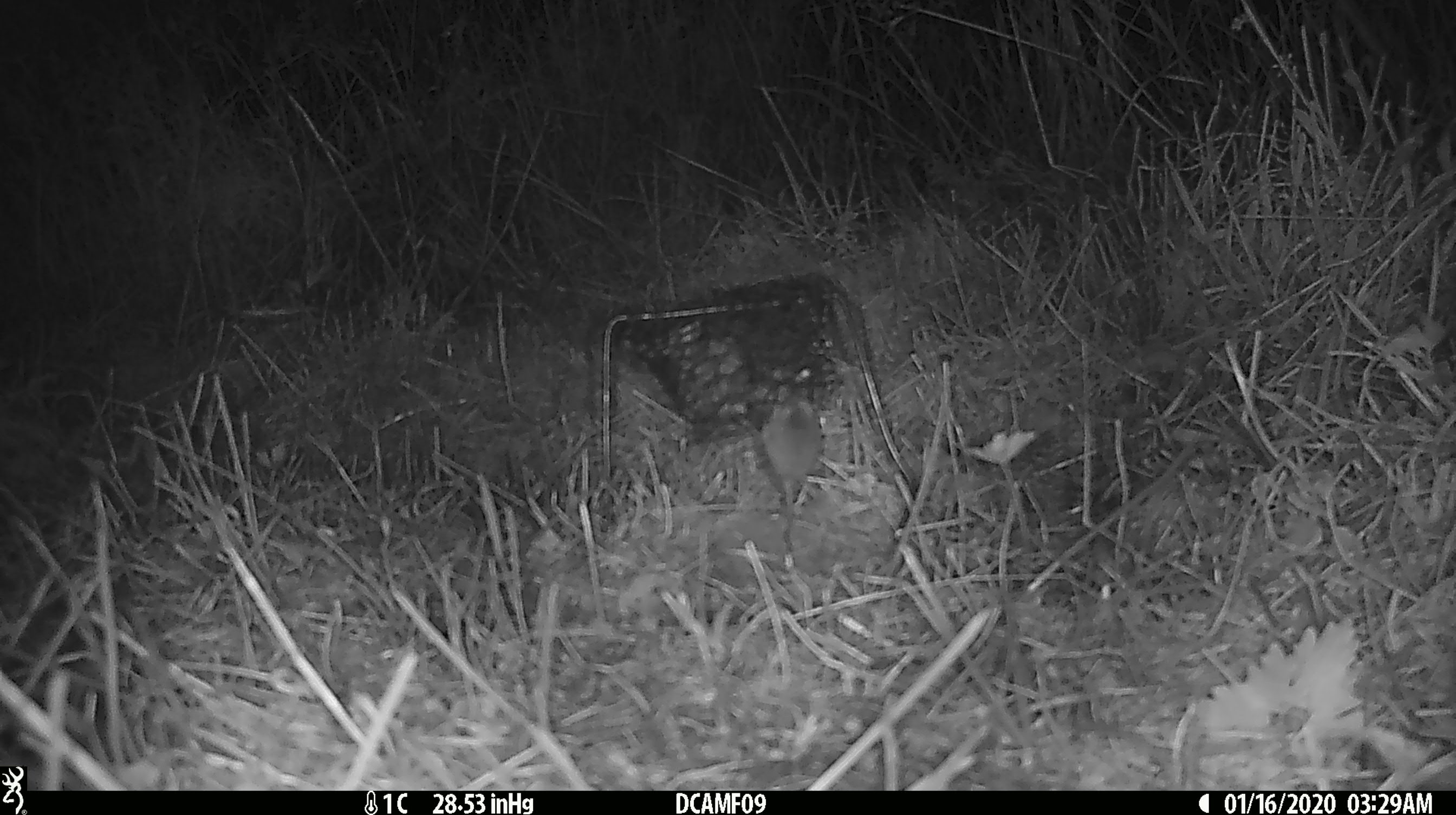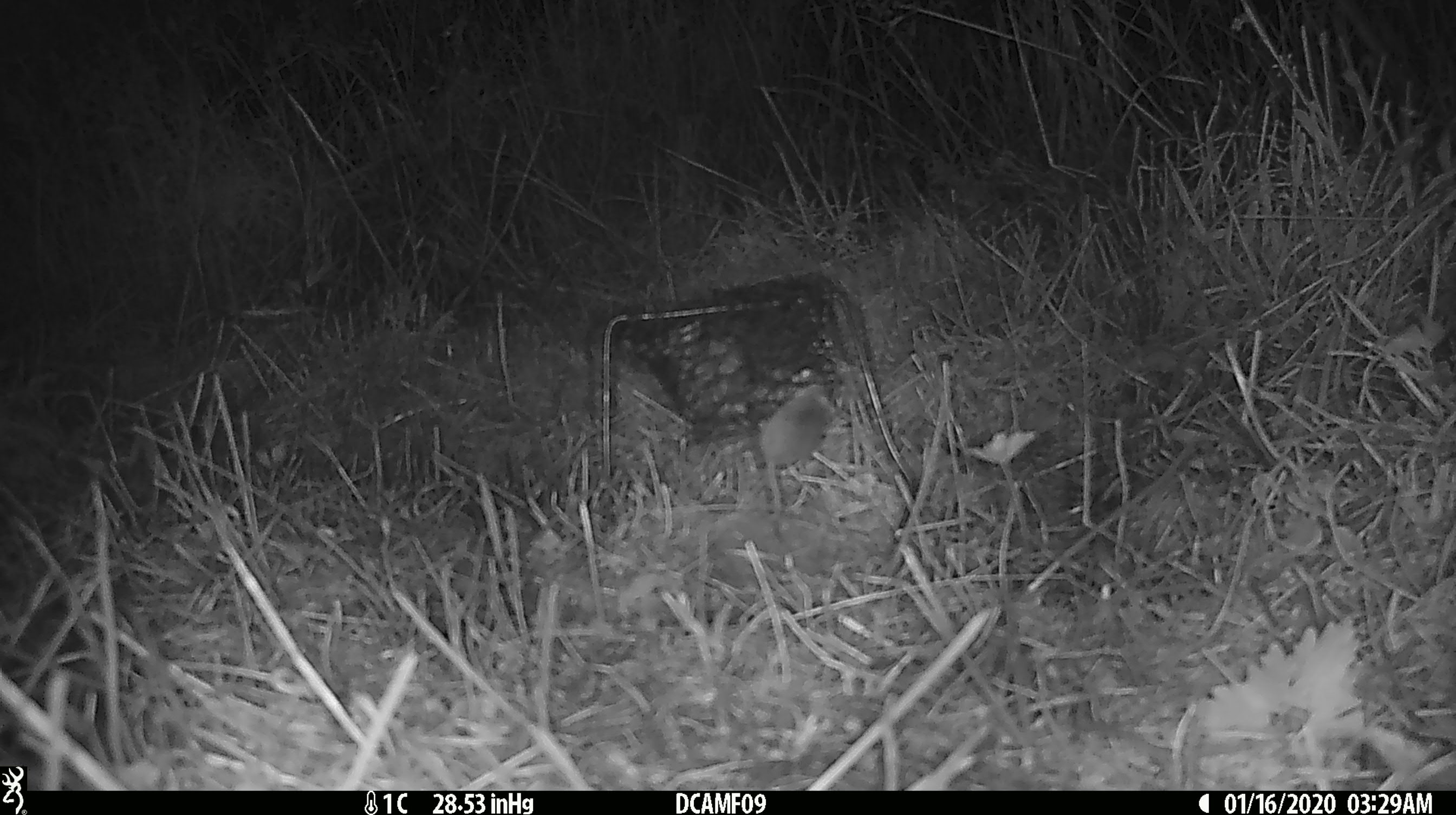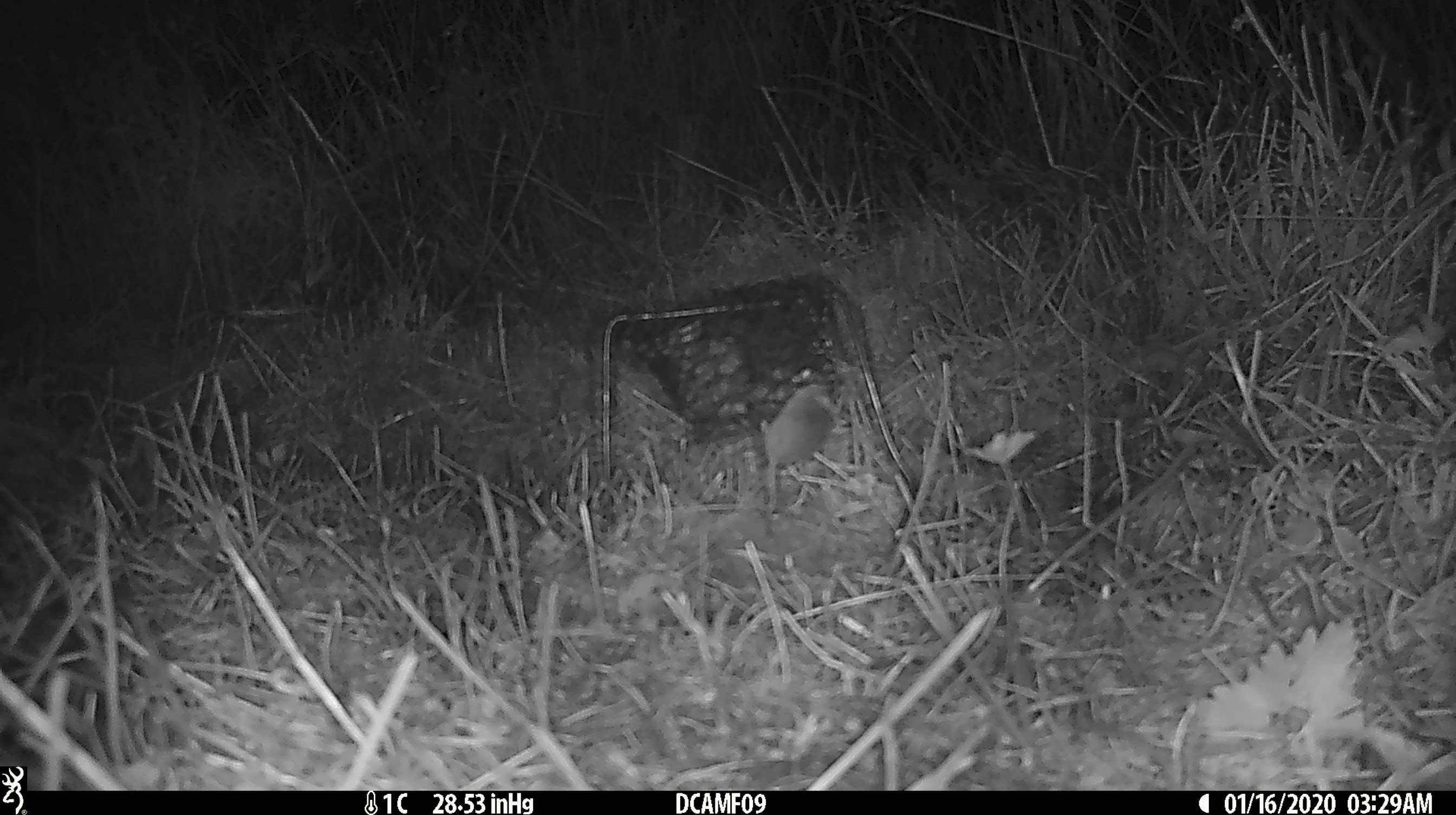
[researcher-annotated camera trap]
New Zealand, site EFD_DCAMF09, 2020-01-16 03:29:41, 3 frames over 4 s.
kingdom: Animalia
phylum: Chordata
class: Mammalia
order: Rodentia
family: Muridae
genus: Mus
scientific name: Mus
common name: mouse